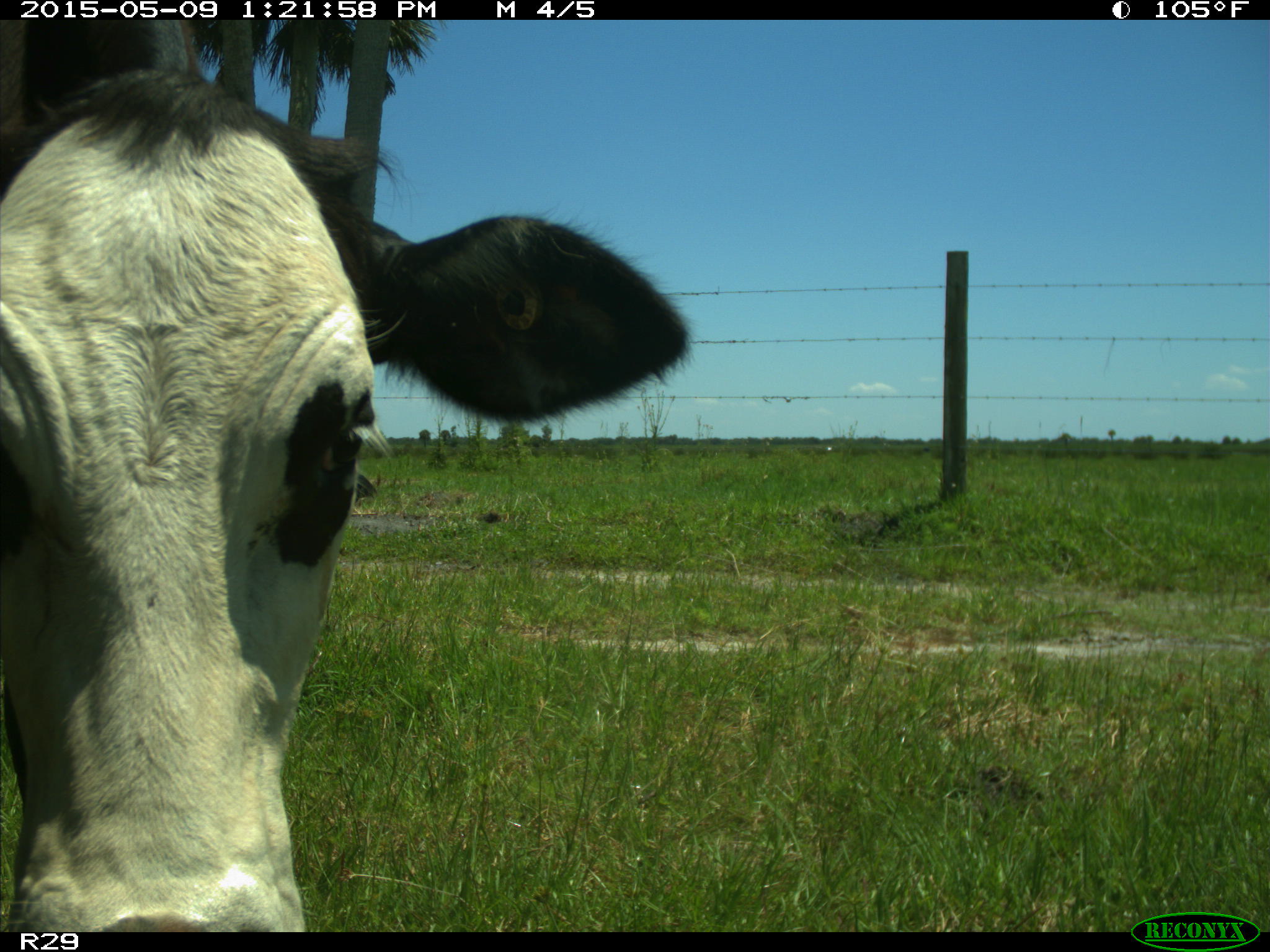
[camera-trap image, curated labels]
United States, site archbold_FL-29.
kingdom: Animalia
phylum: Chordata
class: Mammalia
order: Artiodactyla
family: Bovidae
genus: Bos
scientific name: Bos taurus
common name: domestic cow